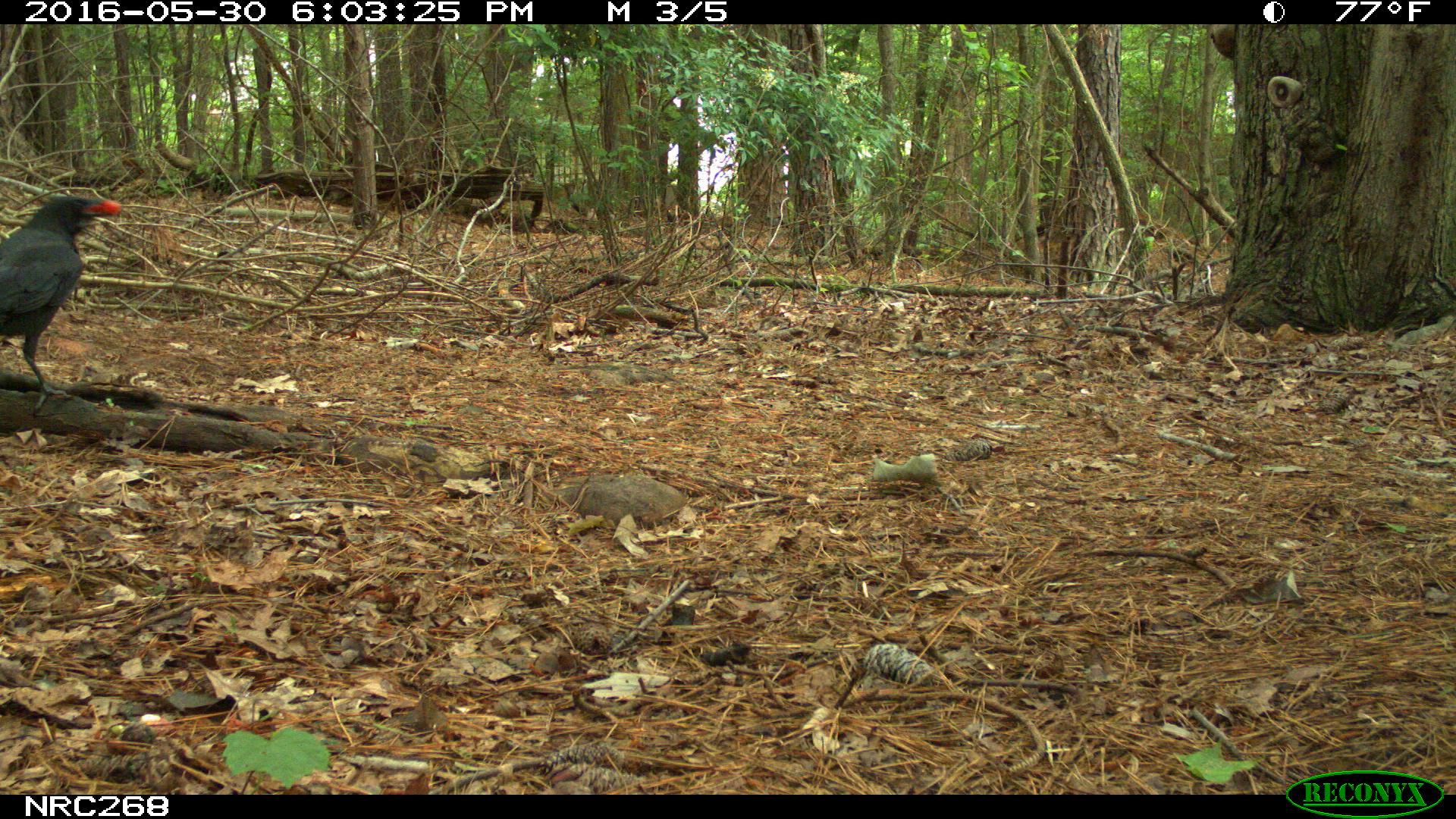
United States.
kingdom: Animalia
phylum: Chordata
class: Aves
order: Passeriformes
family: Corvidae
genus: Corvus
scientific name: Corvus brachyrhynchos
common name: american crow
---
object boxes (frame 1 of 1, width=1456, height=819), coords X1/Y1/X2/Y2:
American Crow: 6/186/137/369